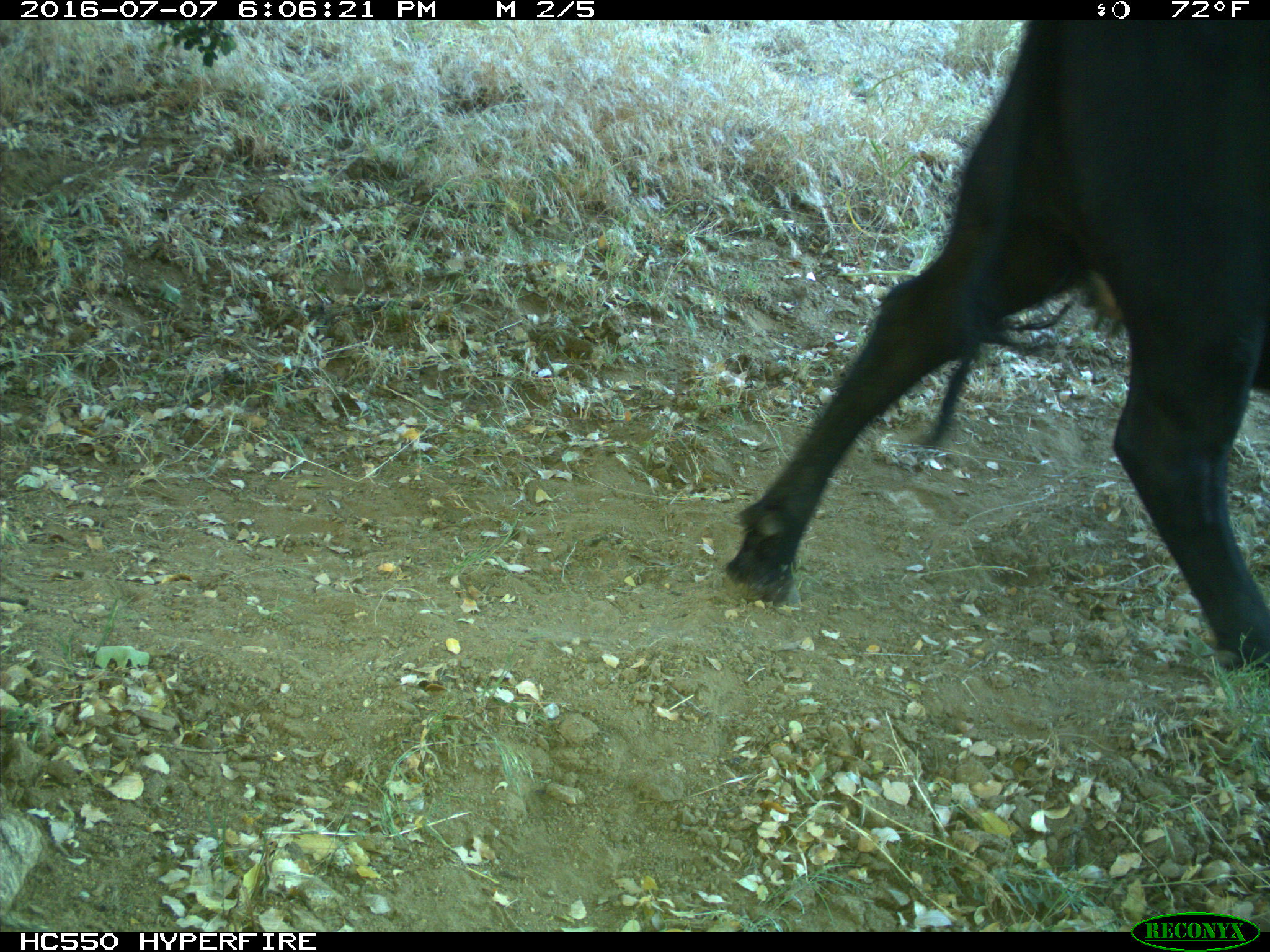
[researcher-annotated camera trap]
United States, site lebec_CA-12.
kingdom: Animalia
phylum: Chordata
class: Mammalia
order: Artiodactyla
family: Bovidae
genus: Bos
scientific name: Bos taurus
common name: domestic cow